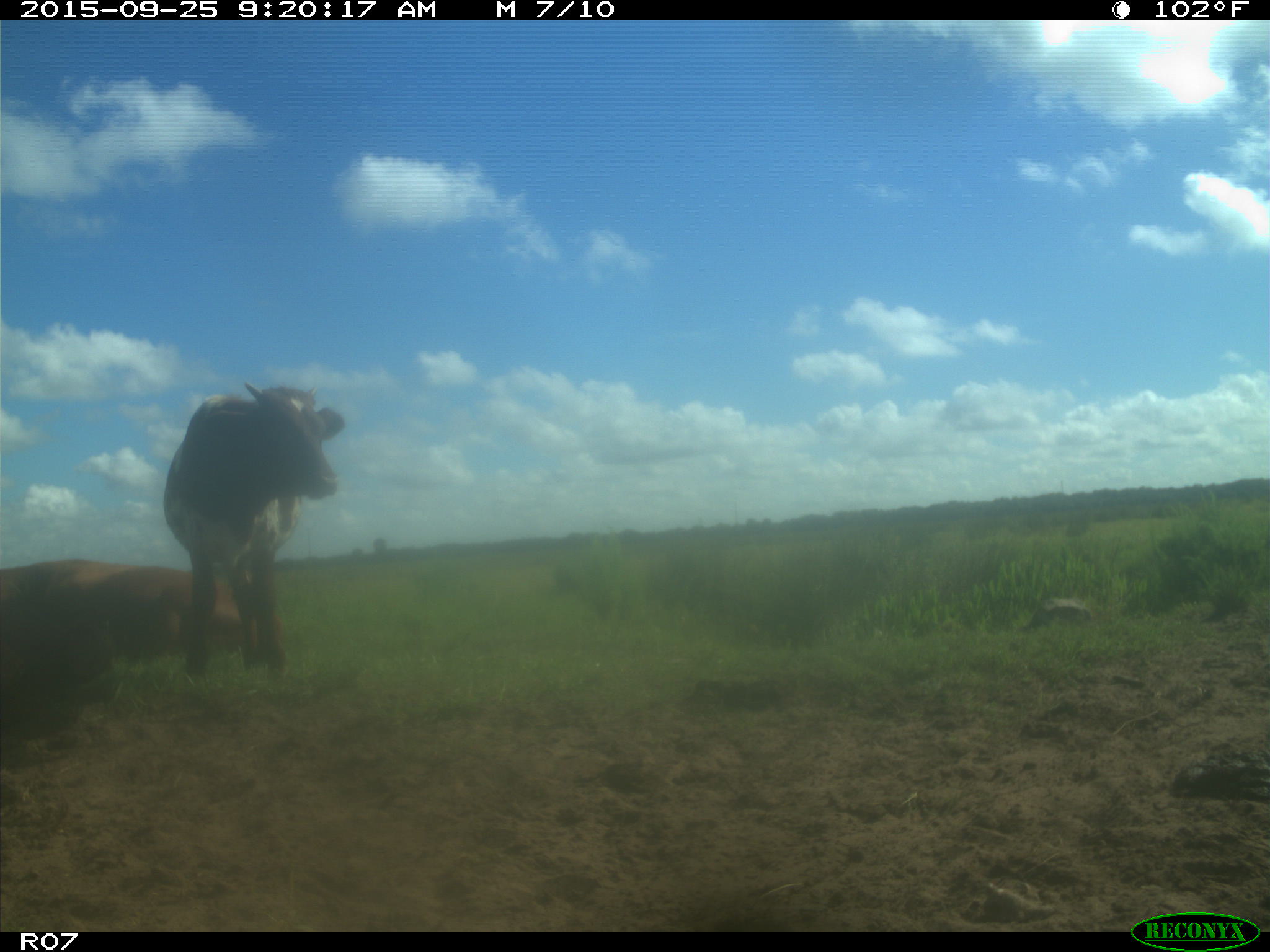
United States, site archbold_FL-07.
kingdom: Animalia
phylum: Chordata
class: Mammalia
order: Artiodactyla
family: Bovidae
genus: Bos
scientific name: Bos taurus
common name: domestic cow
Bos taurus (domestic cow).